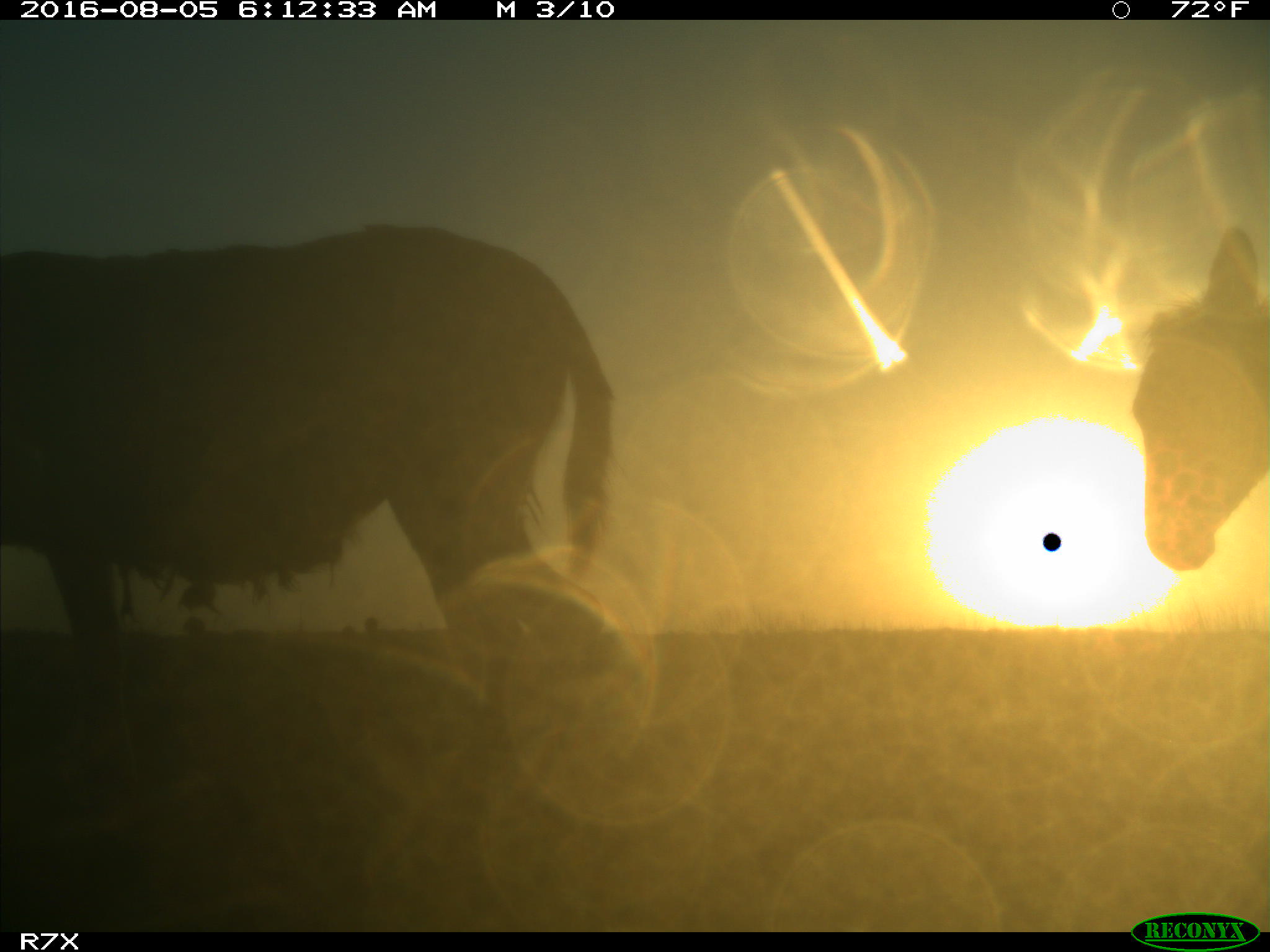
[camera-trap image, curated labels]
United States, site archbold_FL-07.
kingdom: Animalia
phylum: Chordata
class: Mammalia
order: Perissodactyla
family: Equidae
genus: Equus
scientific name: Equus africanus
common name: african wild ass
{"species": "Equus africanus (african wild ass)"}